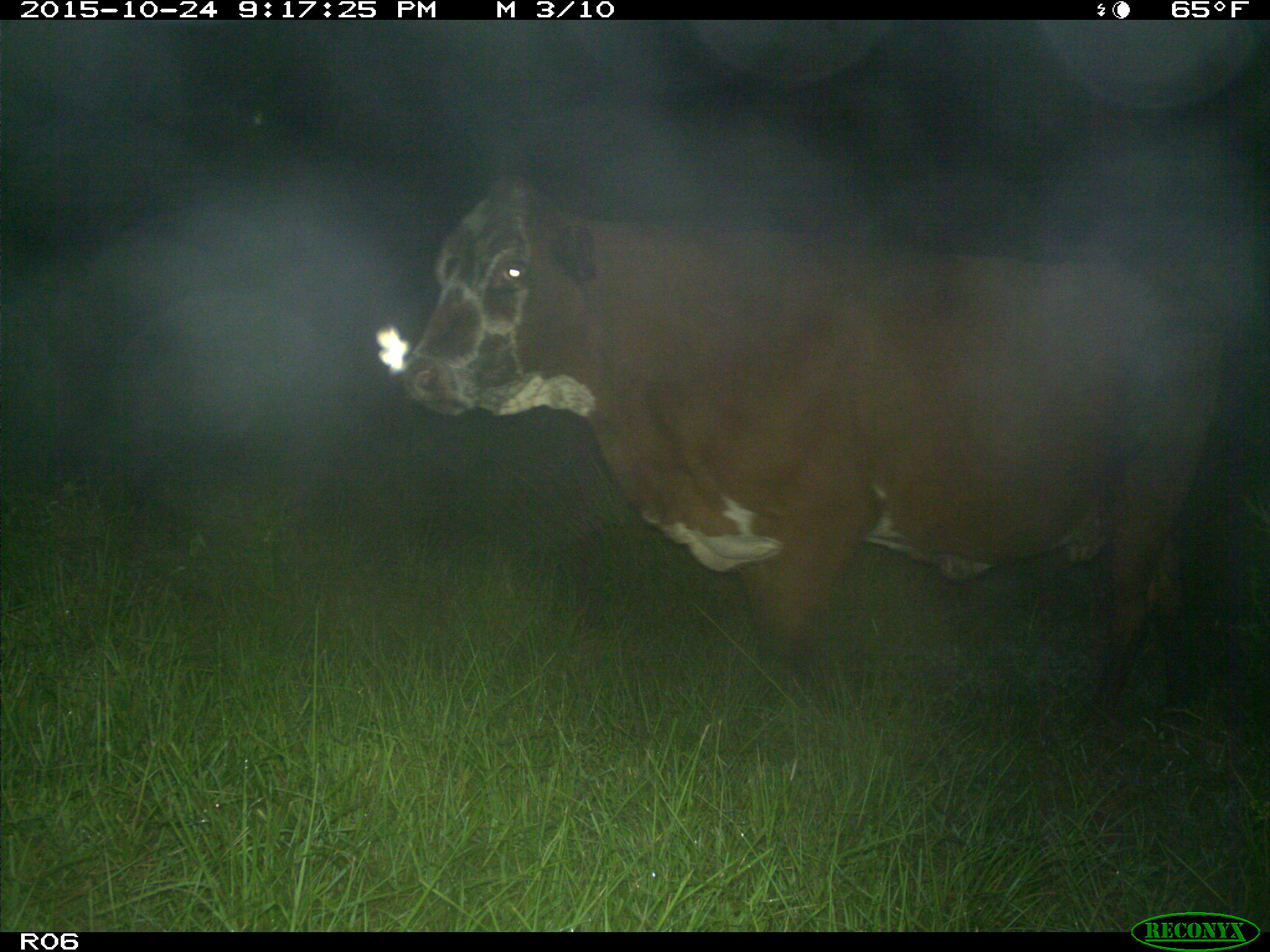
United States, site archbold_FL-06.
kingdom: Animalia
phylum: Chordata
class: Mammalia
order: Artiodactyla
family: Bovidae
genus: Bos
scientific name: Bos taurus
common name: domestic cow